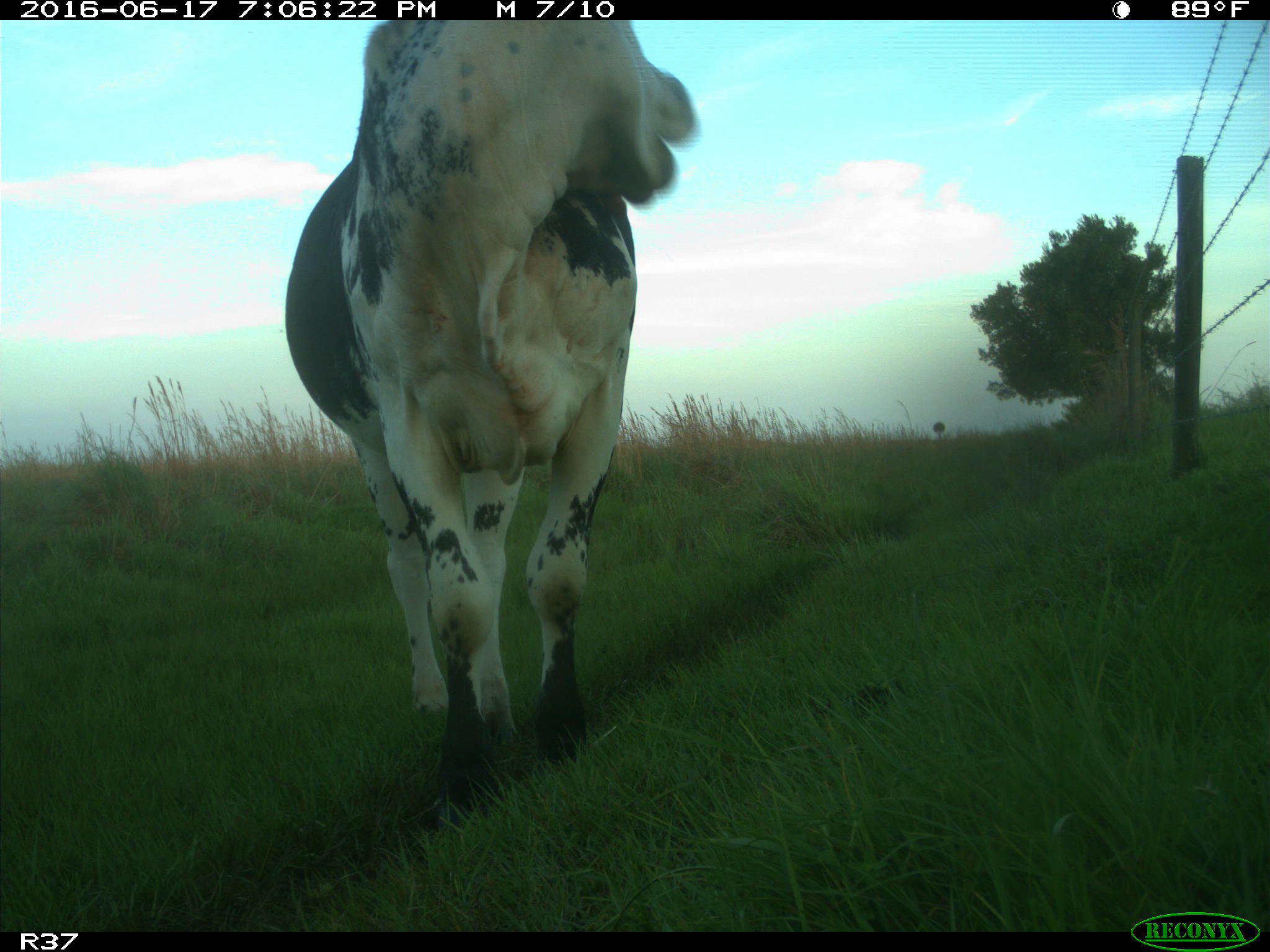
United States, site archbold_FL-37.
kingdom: Animalia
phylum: Chordata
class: Mammalia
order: Artiodactyla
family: Bovidae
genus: Bos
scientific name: Bos taurus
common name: domestic cow